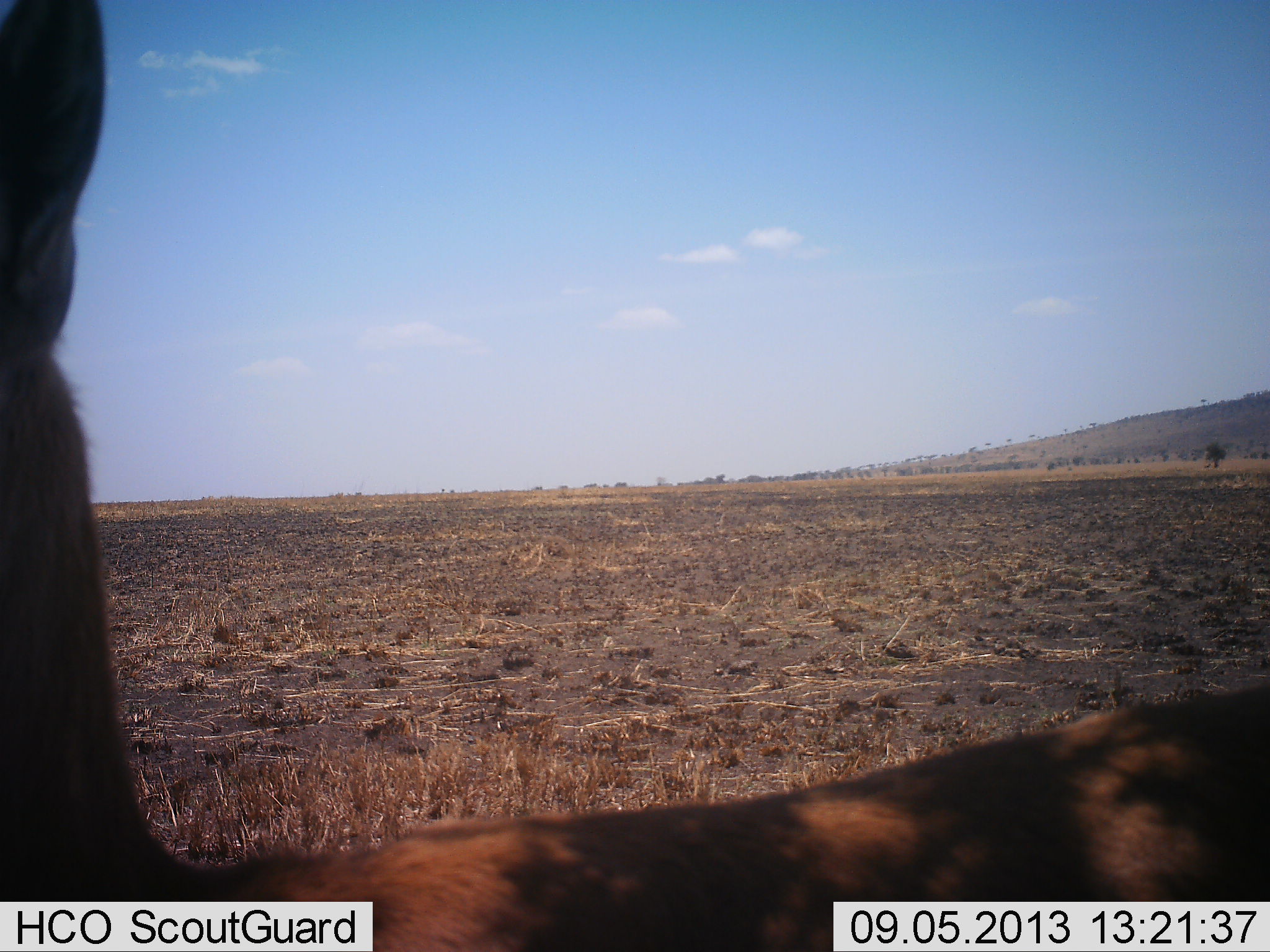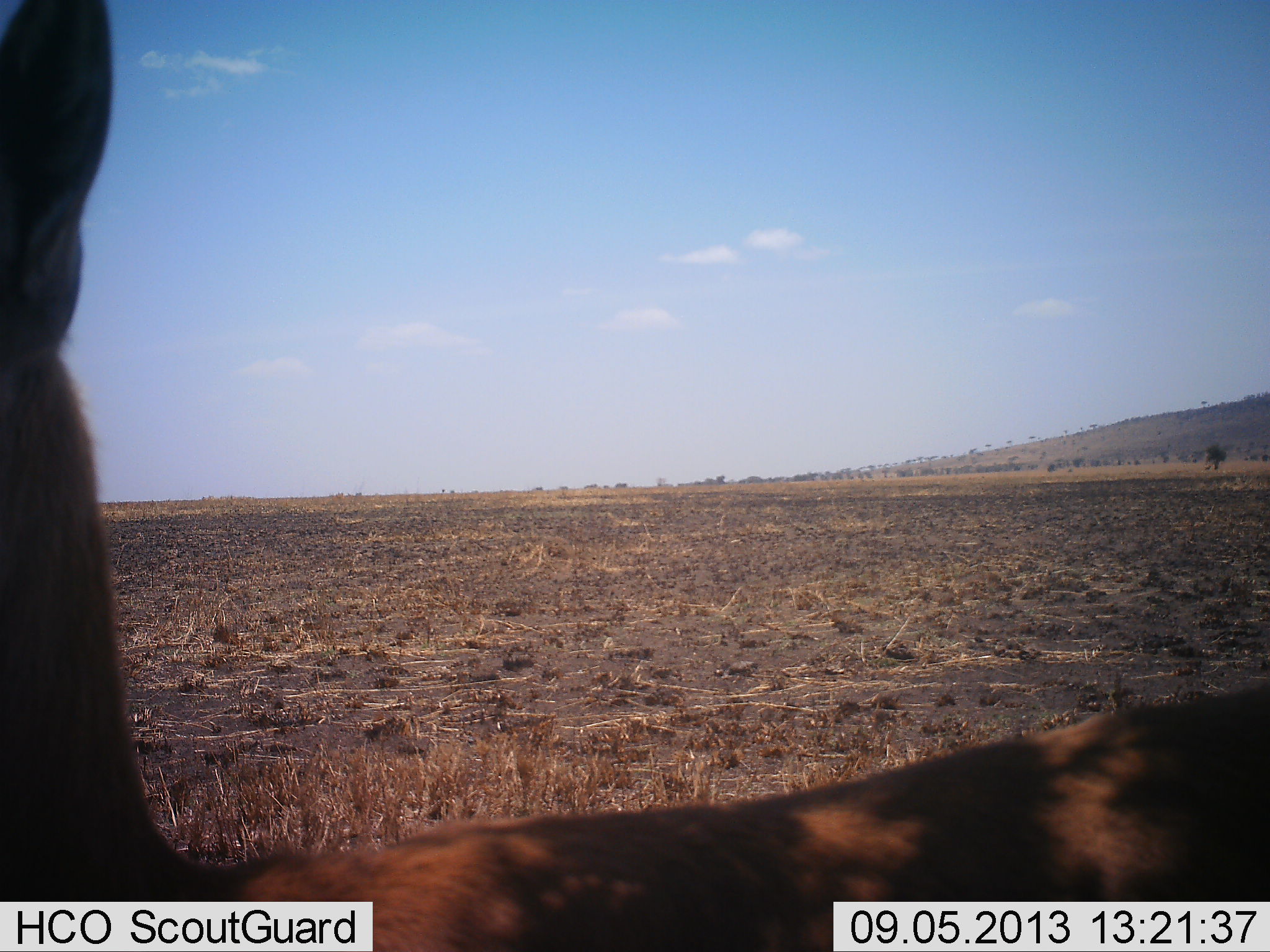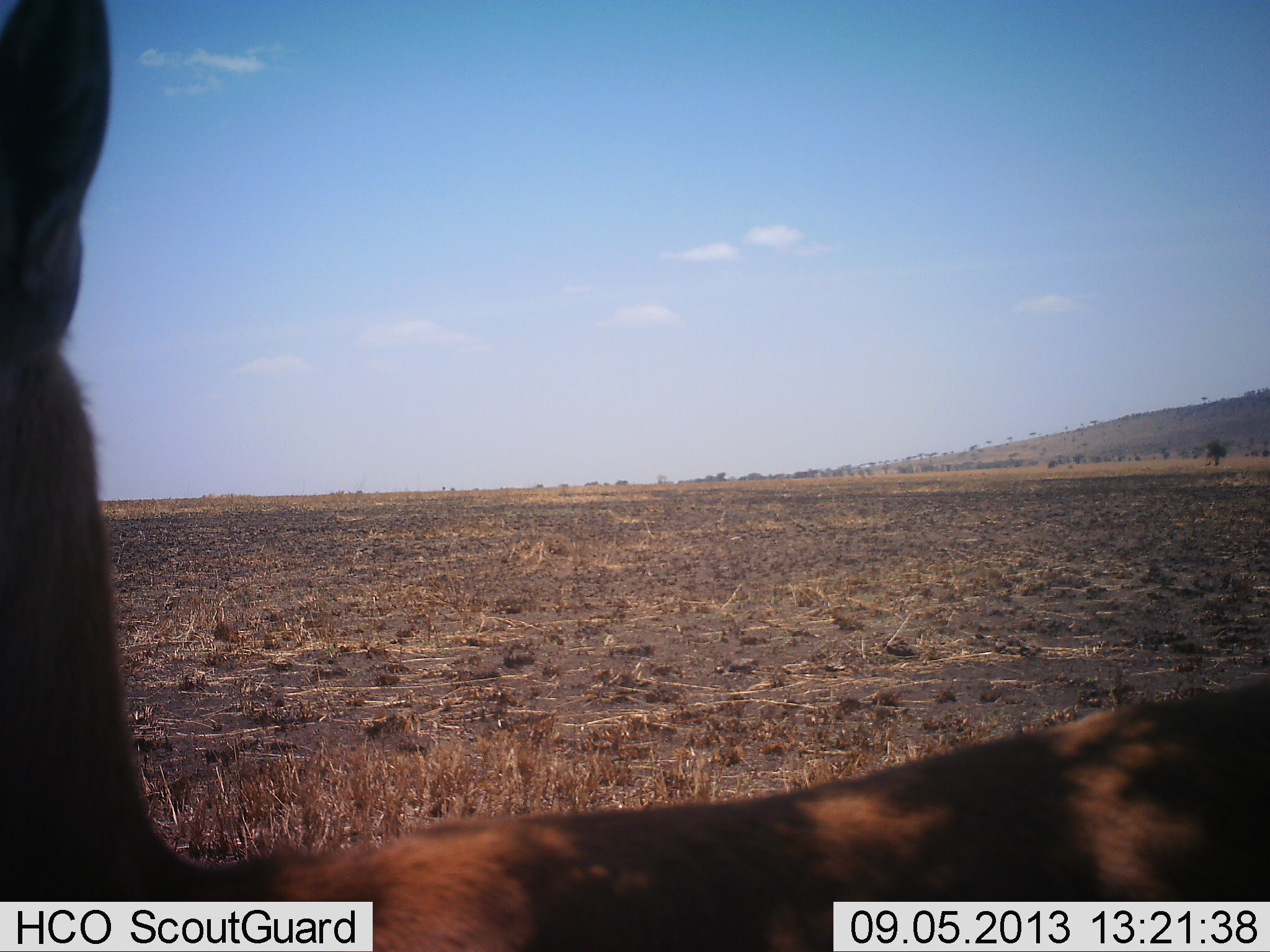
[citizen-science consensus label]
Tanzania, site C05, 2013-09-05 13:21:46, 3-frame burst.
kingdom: Animalia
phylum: Chordata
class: Mammalia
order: Artiodactyla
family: Bovidae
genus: Eudorcas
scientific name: Eudorcas thomsonii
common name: thomson's gazelle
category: gazellethomsons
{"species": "gazellethomsons (thomson's gazelle) (Eudorcas thomsonii)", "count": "1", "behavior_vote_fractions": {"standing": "83%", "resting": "17%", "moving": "0%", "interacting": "0%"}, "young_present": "0%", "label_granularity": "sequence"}